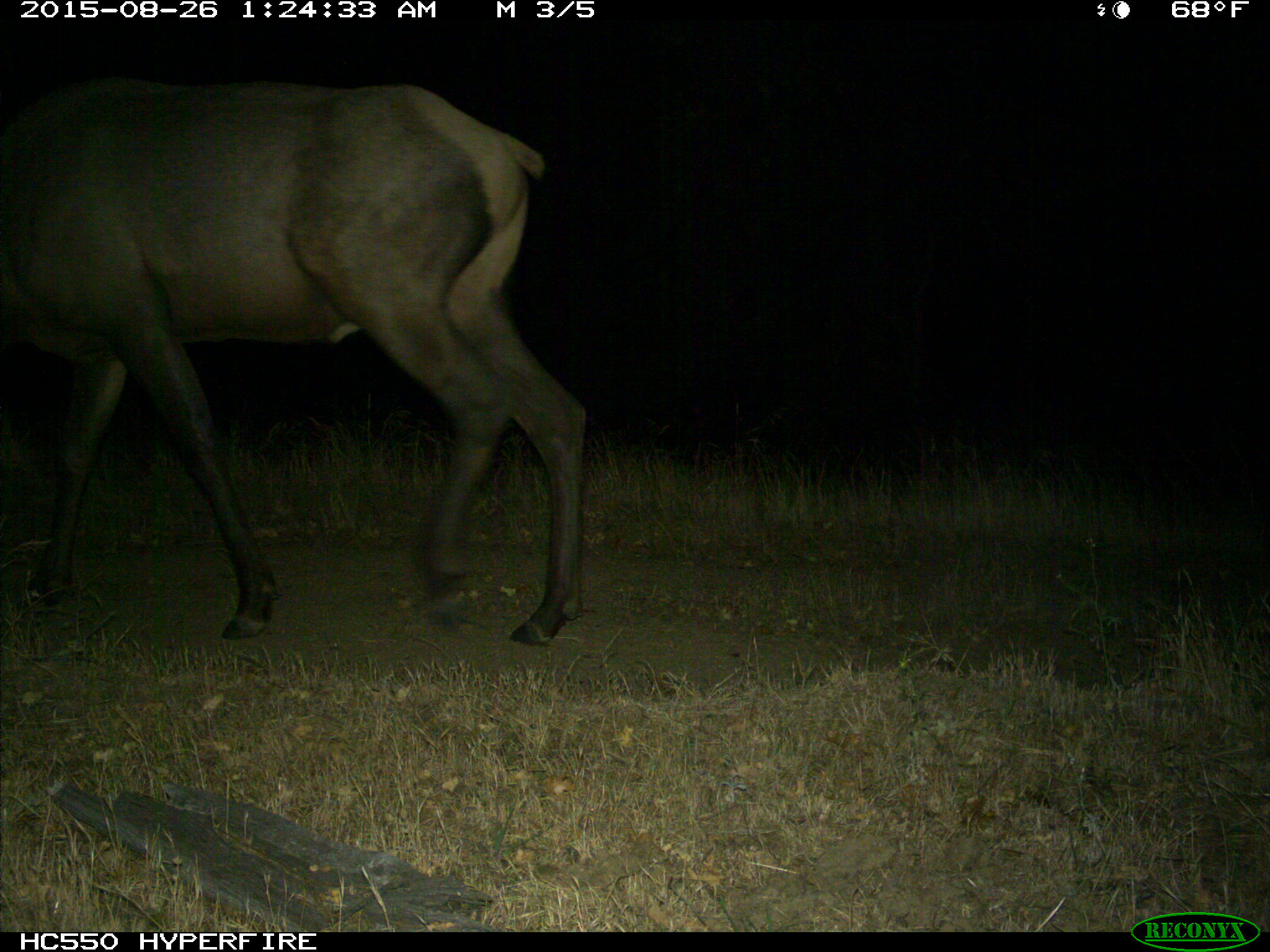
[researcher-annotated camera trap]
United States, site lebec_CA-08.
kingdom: Animalia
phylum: Chordata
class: Mammalia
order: Artiodactyla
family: Cervidae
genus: Cervus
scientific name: Cervus canadensis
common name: elk